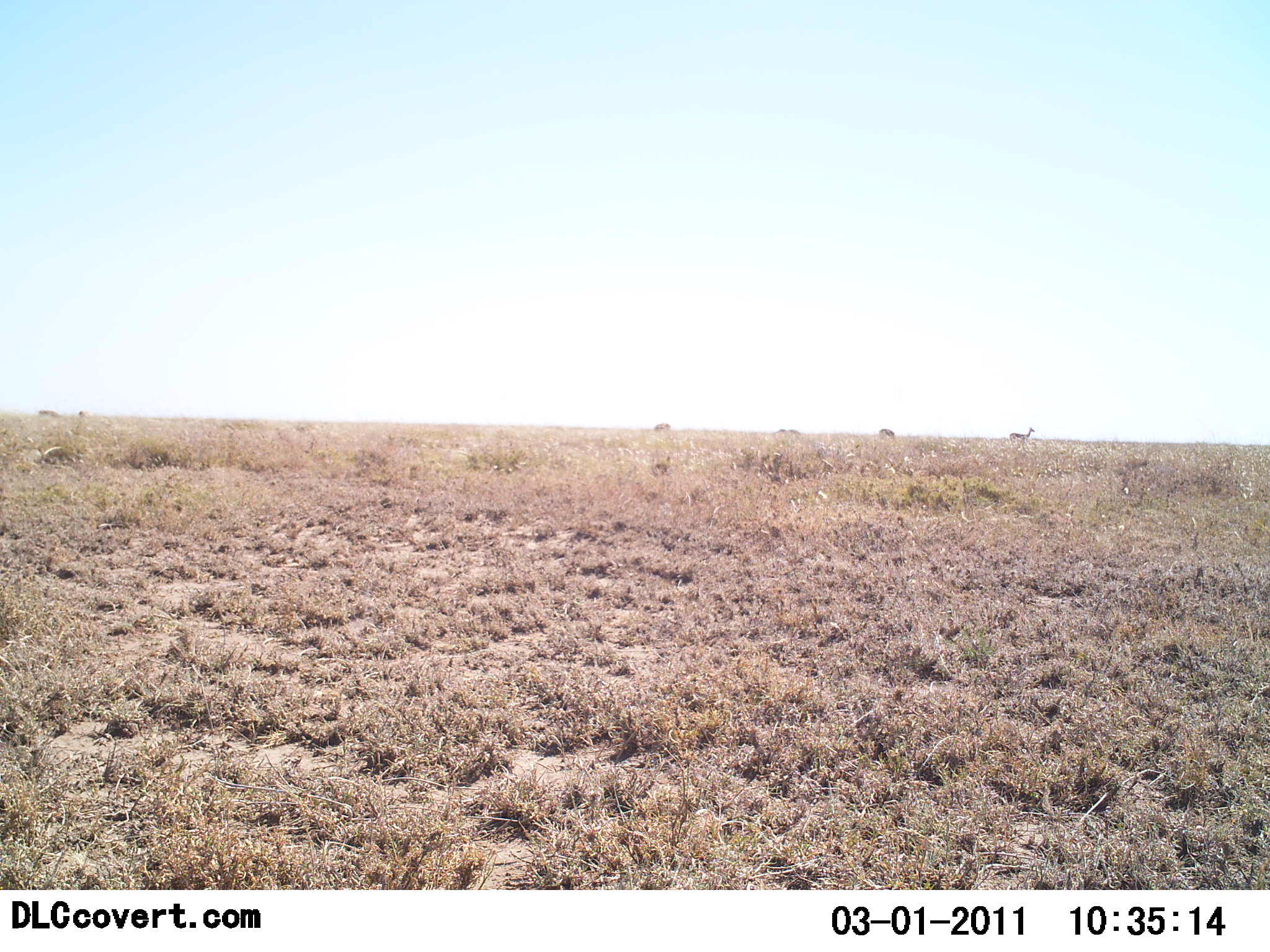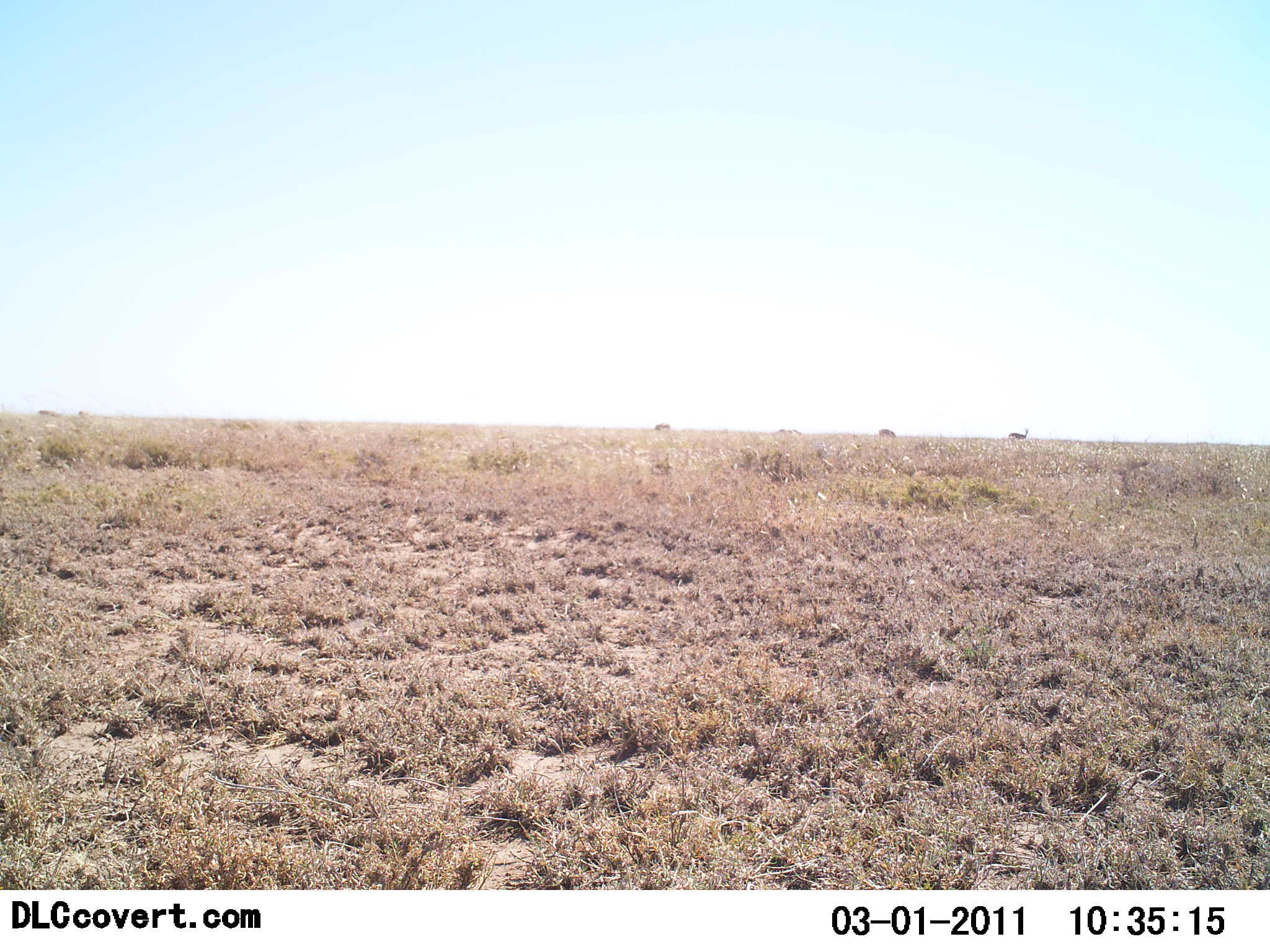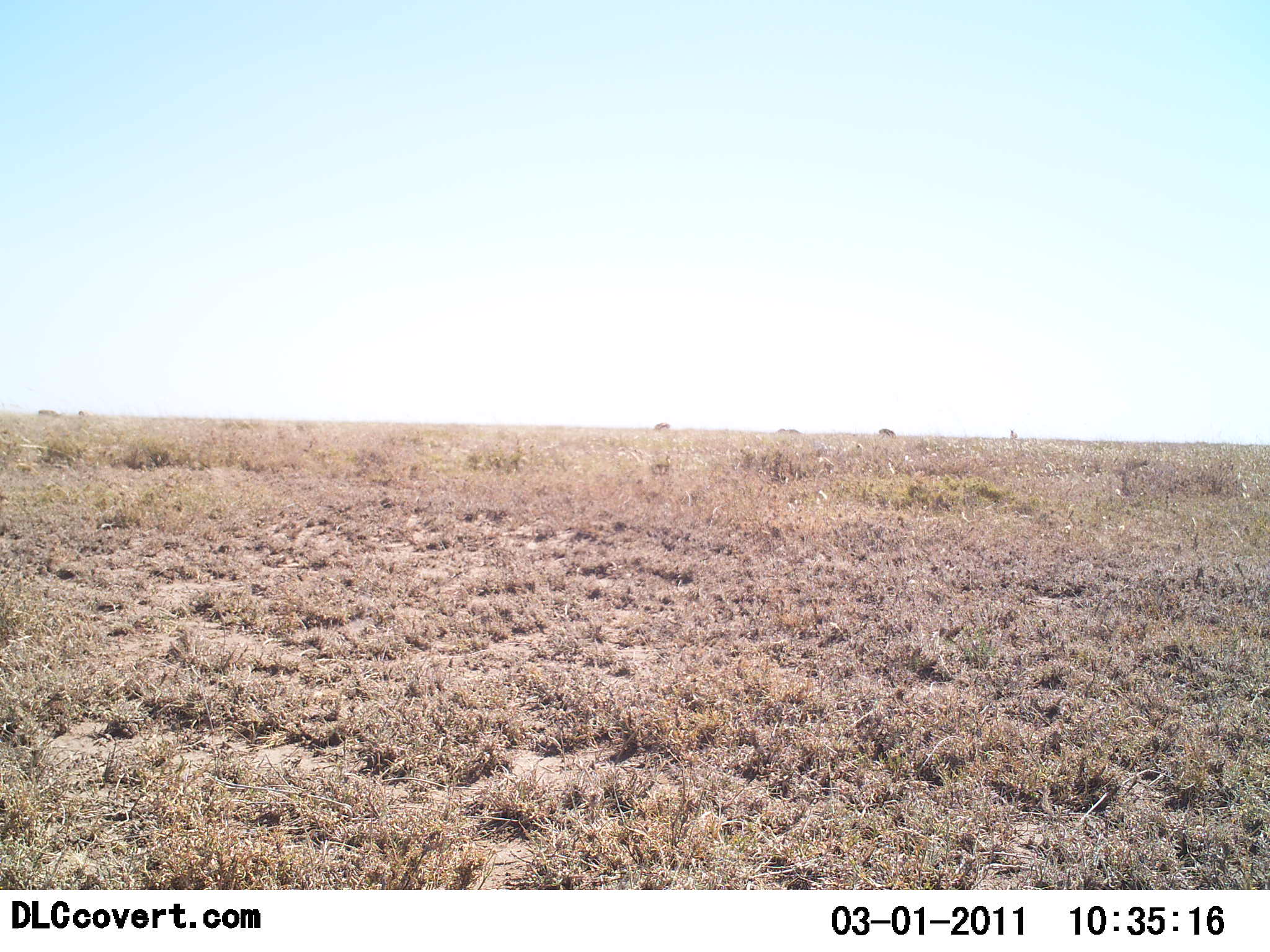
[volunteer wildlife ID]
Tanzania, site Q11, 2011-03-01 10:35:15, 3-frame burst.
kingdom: Animalia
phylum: Chordata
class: Mammalia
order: Artiodactyla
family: Bovidae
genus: Eudorcas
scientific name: Eudorcas thomsonii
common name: thomson's gazelle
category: gazellethomsons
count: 4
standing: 83%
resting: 0%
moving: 17%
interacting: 0%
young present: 0%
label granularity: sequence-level